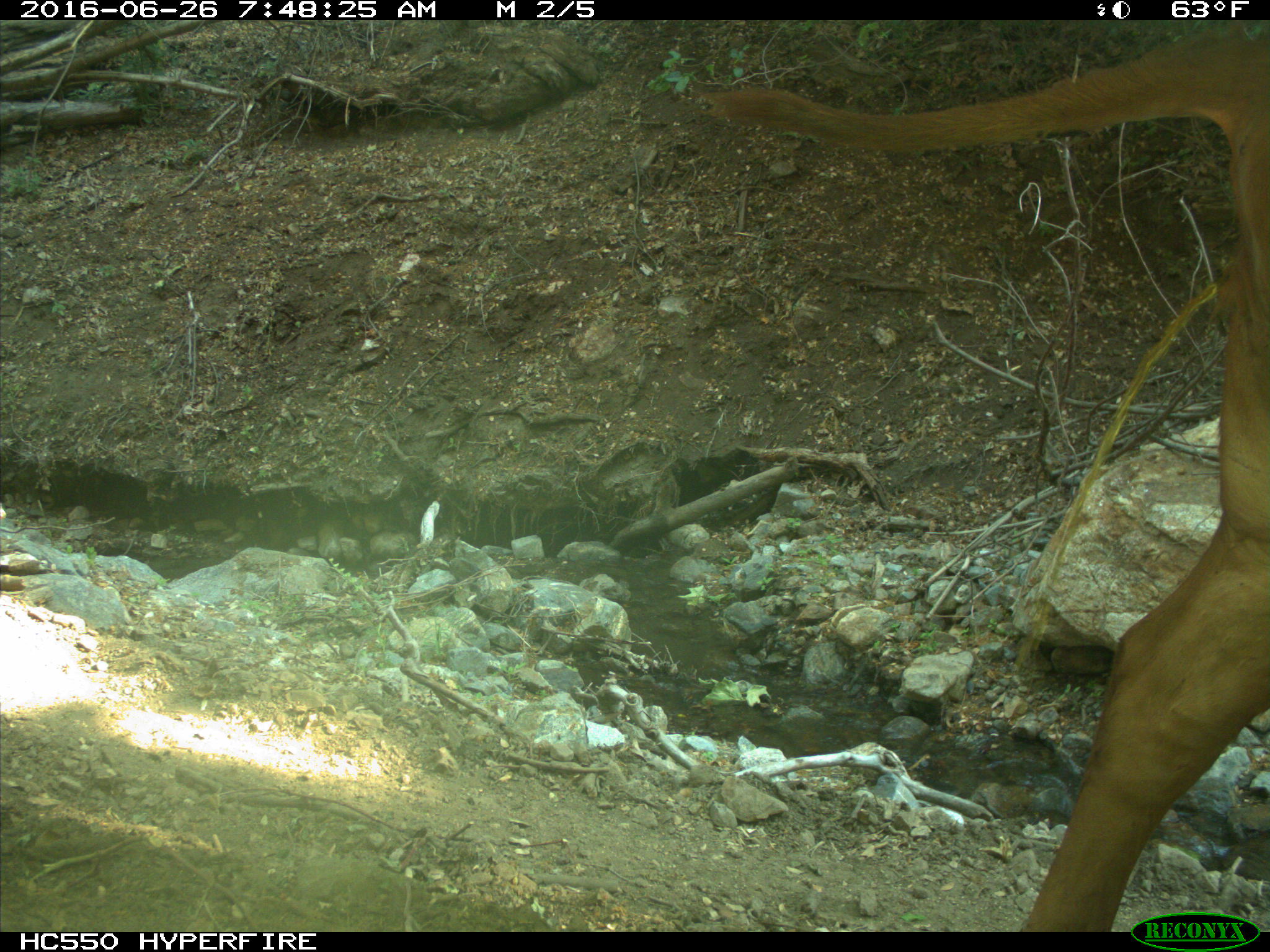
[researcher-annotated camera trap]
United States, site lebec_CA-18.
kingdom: Animalia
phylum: Chordata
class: Mammalia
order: Artiodactyla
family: Bovidae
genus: Bos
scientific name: Bos taurus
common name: domestic cow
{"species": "Bos taurus (domestic cow)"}